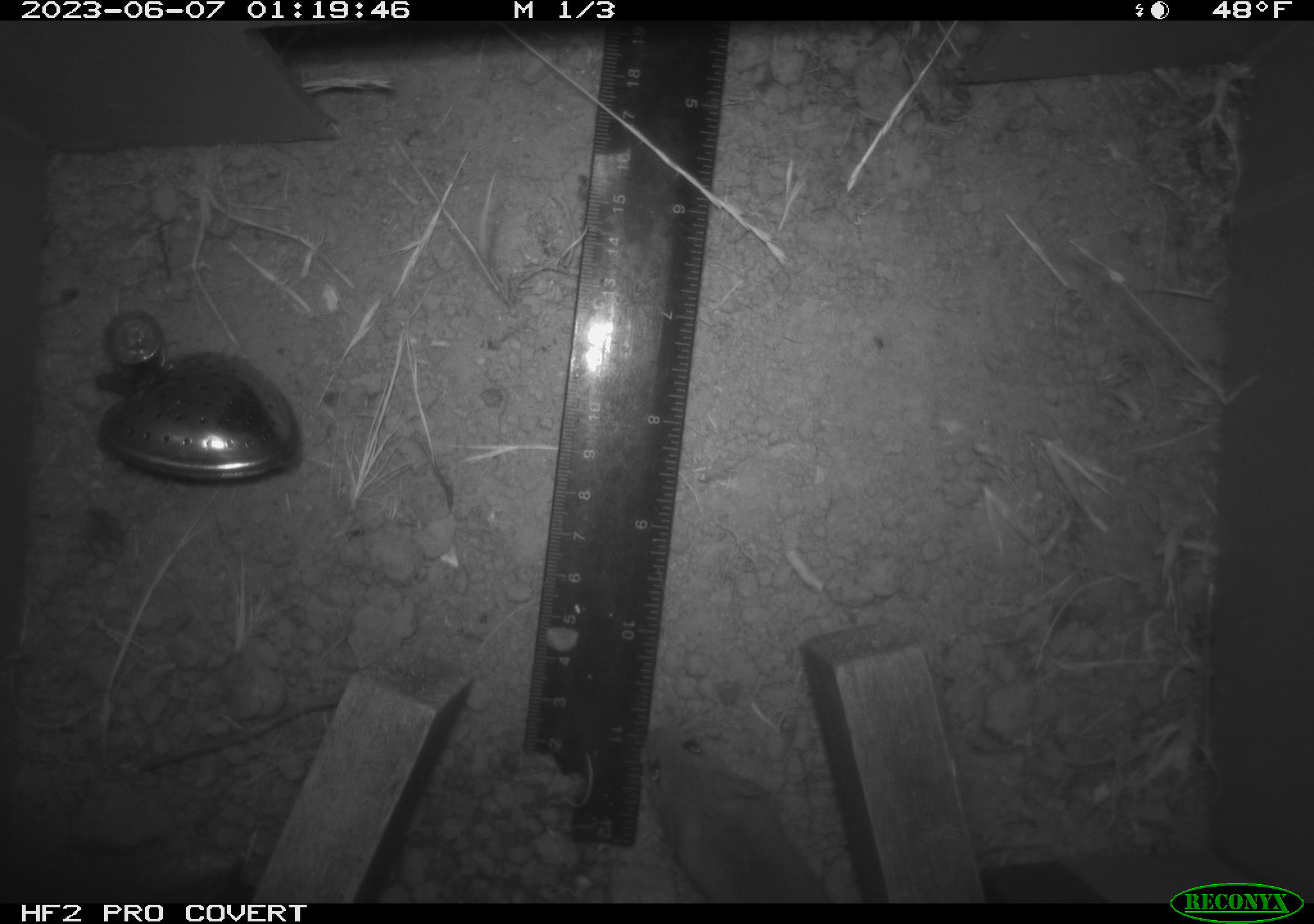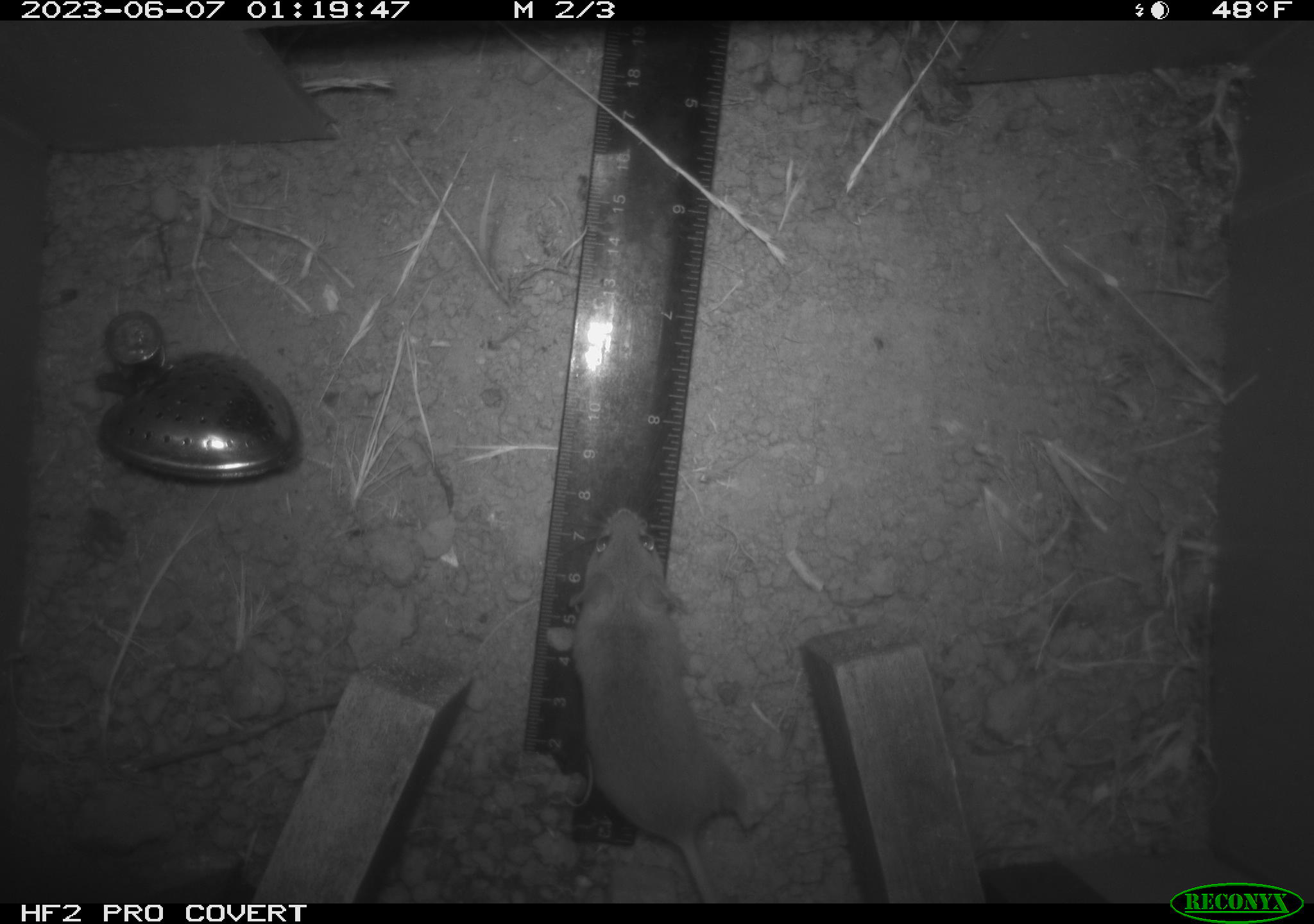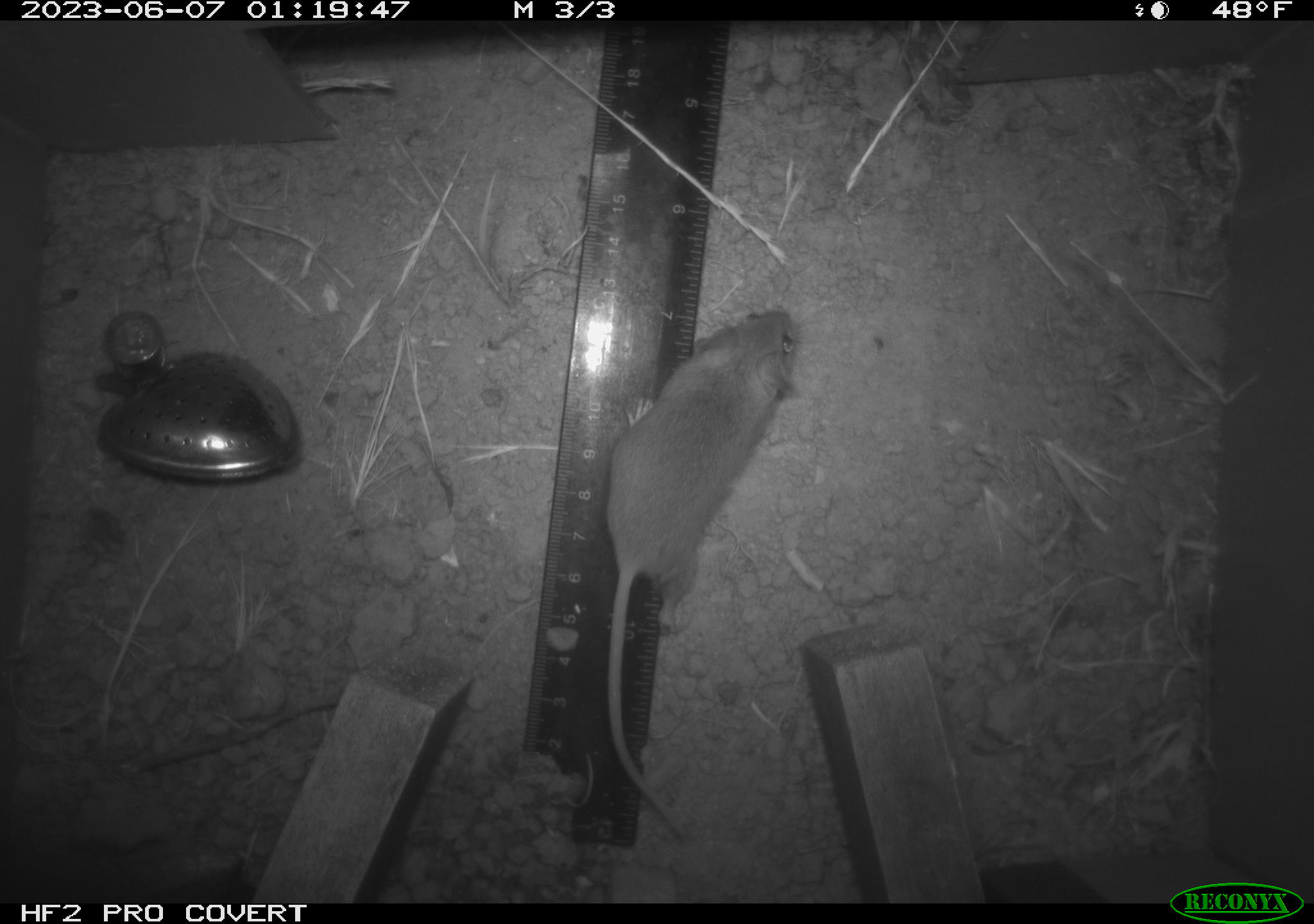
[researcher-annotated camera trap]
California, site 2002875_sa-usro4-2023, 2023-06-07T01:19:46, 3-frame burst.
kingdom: Animalia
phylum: Chordata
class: Mammalia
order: Rodentia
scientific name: Rodentia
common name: mouse species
Mouse species (Rodentia).